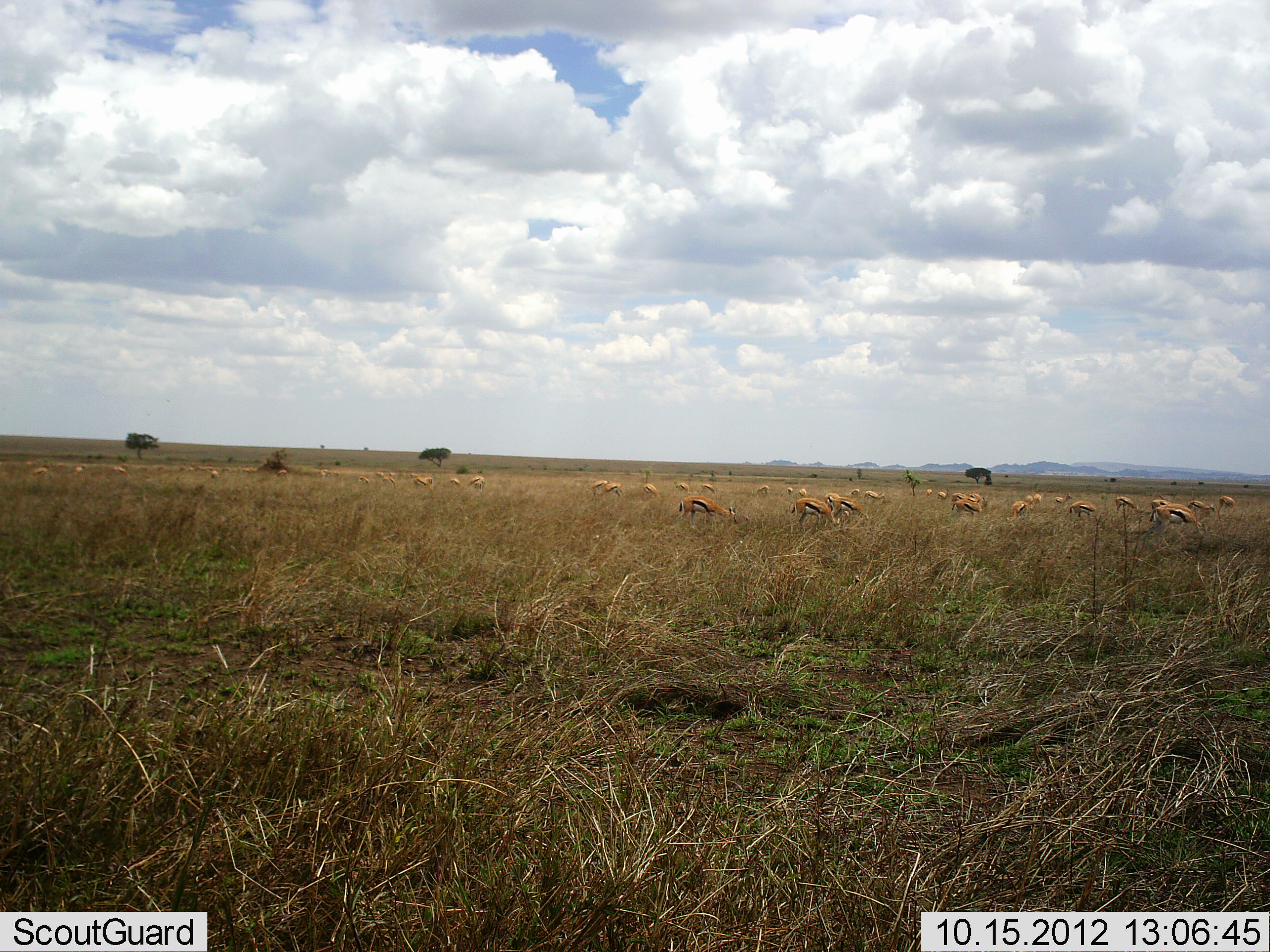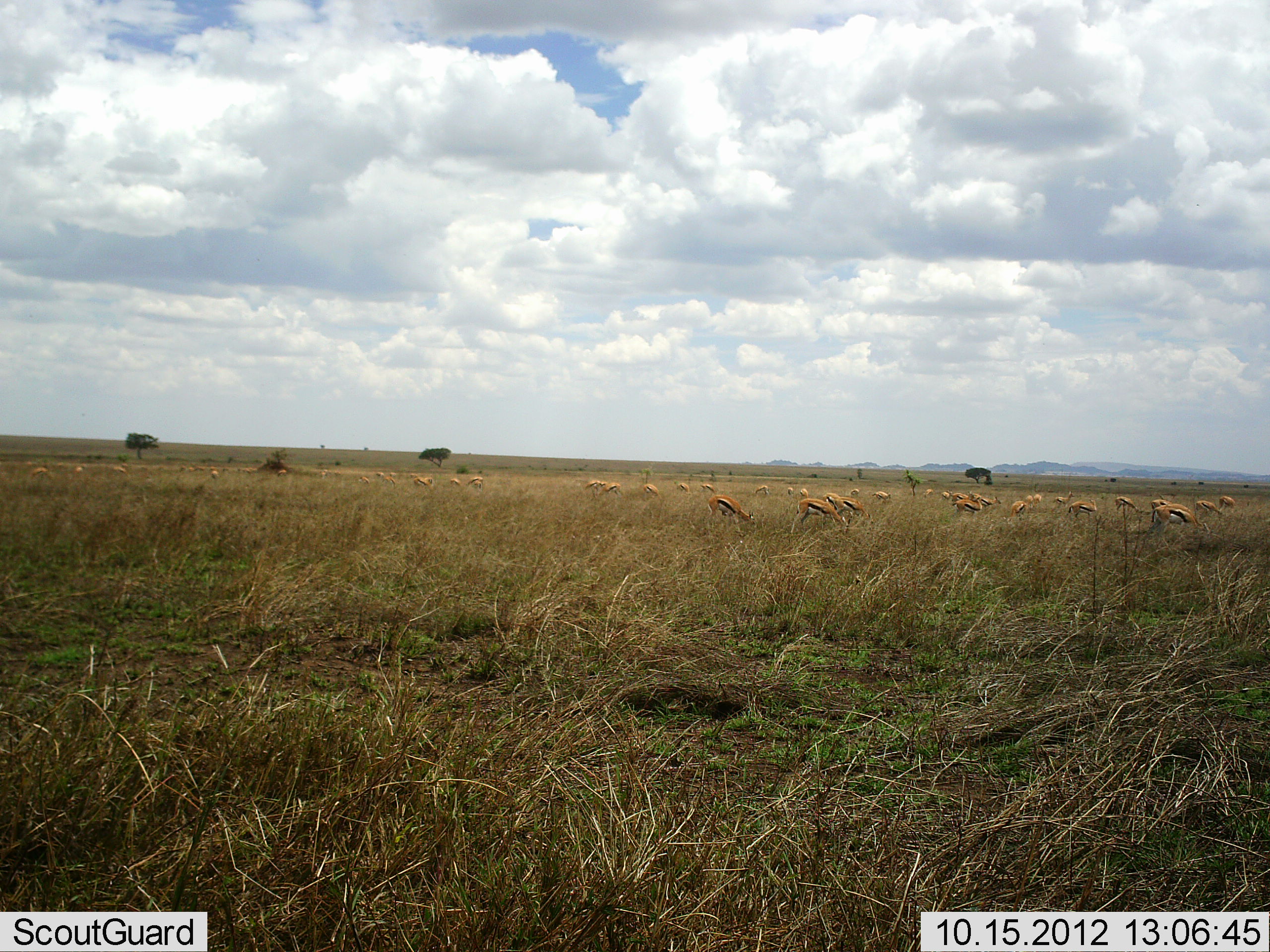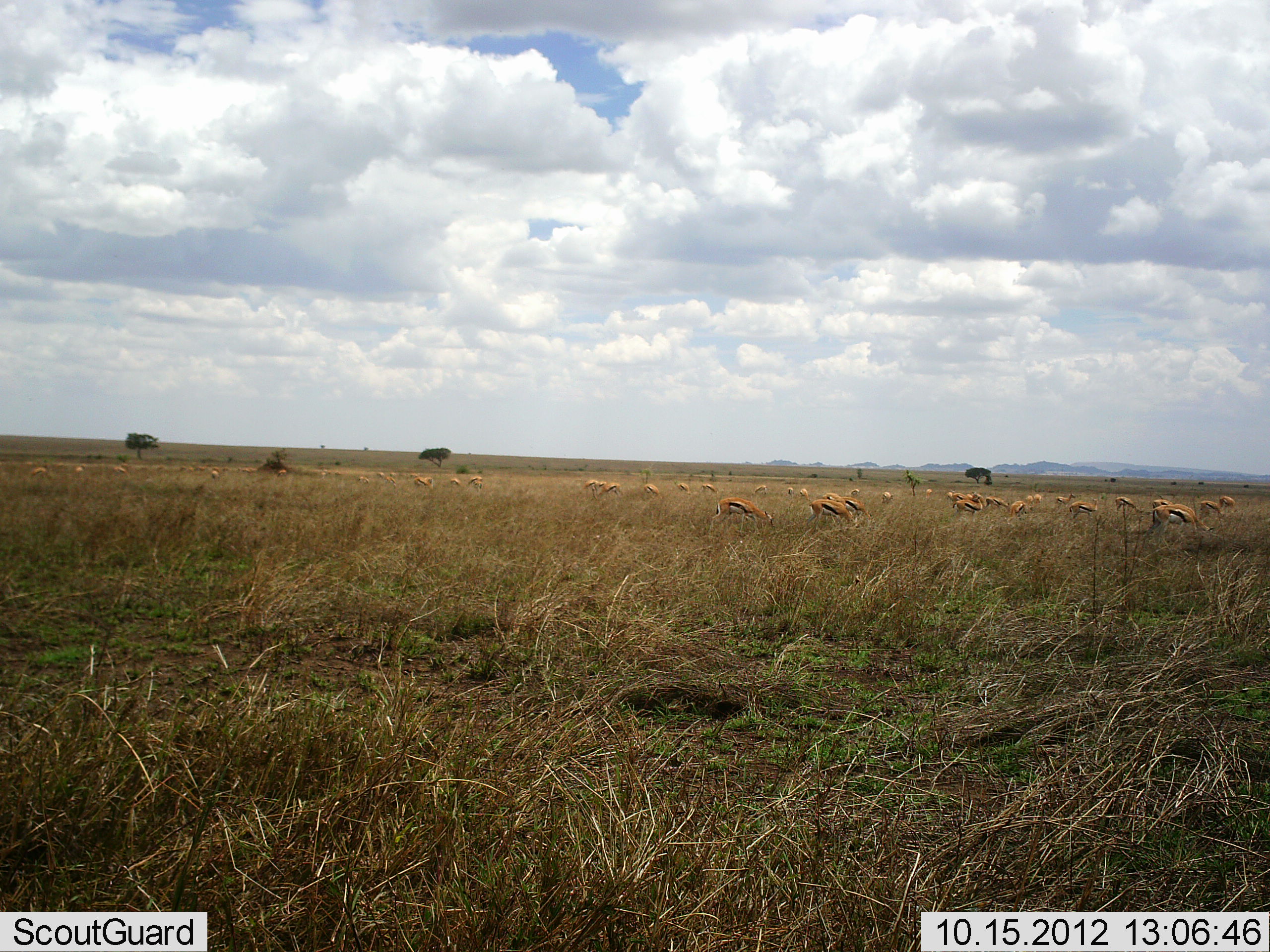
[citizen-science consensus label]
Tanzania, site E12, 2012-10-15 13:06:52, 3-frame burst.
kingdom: Animalia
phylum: Chordata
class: Mammalia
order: Artiodactyla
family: Bovidae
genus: Eudorcas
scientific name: Eudorcas thomsonii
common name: thomson's gazelle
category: gazellethomsons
Gazellethomsons (thomson's gazelle) (Eudorcas thomsonii), count 11-50. Behavior (volunteer vote fractions): standing 60%, resting 0%, moving 60%, interacting 0%. Young present (vote fraction): 0%. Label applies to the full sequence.